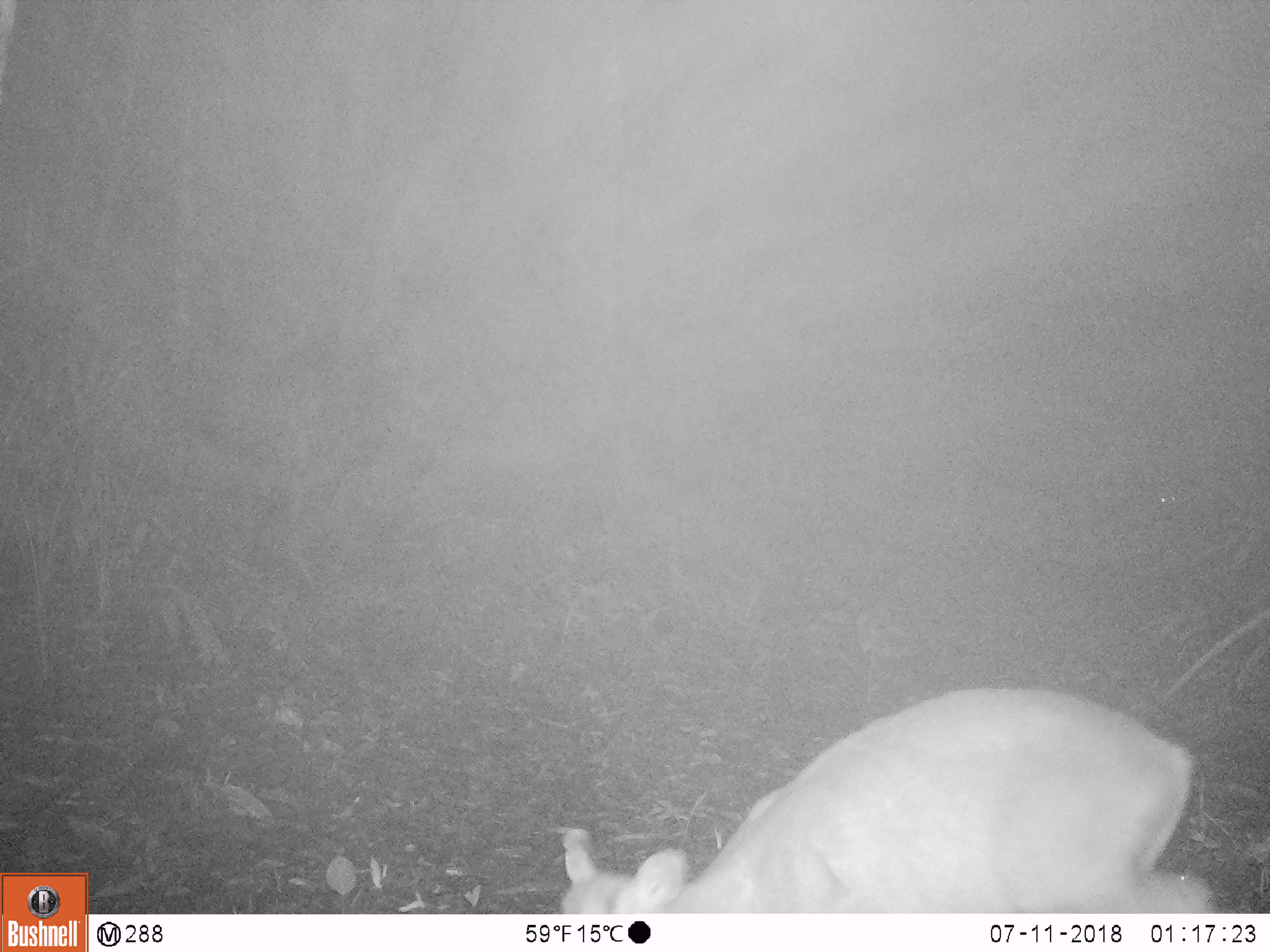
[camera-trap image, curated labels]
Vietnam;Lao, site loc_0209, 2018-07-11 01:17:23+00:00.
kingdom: Animalia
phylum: Chordata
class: Mammalia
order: Artiodactyla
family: Cervidae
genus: Muntiacus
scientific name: Muntiacus rooseveltorum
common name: roosevelt's muntjac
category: roosevelts muntjac group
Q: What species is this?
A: Roosevelts muntjac group (roosevelt's muntjac) (Muntiacus rooseveltorum).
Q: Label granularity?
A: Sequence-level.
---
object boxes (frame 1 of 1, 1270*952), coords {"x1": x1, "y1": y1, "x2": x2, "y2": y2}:
roosevelts muntjac group: {"x1": 558, "y1": 685, "x2": 1217, "y2": 914}